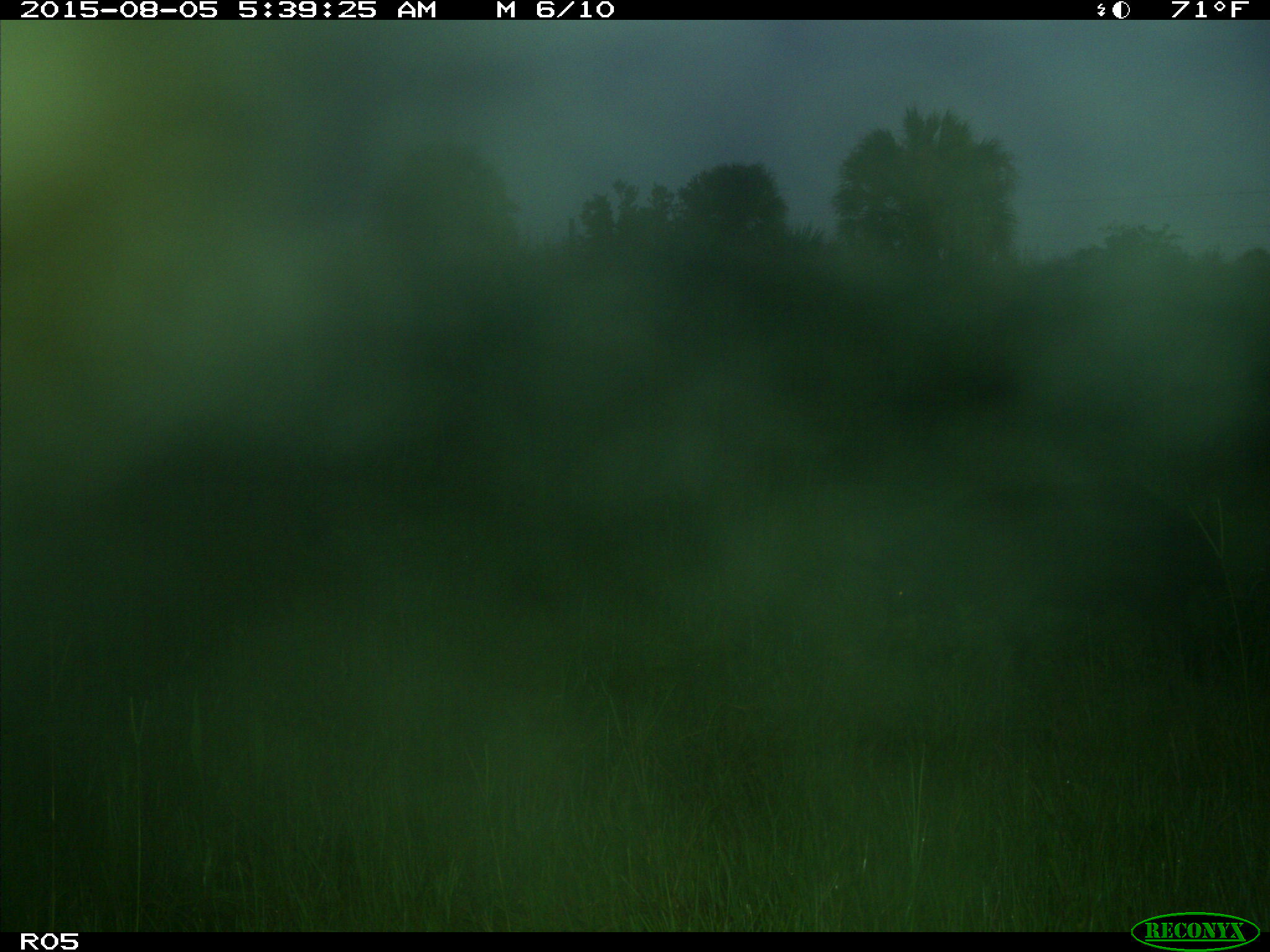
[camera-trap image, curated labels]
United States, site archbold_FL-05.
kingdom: Animalia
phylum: Chordata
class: Mammalia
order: Artiodactyla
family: Suidae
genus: Sus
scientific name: Sus scrofa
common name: wild boar